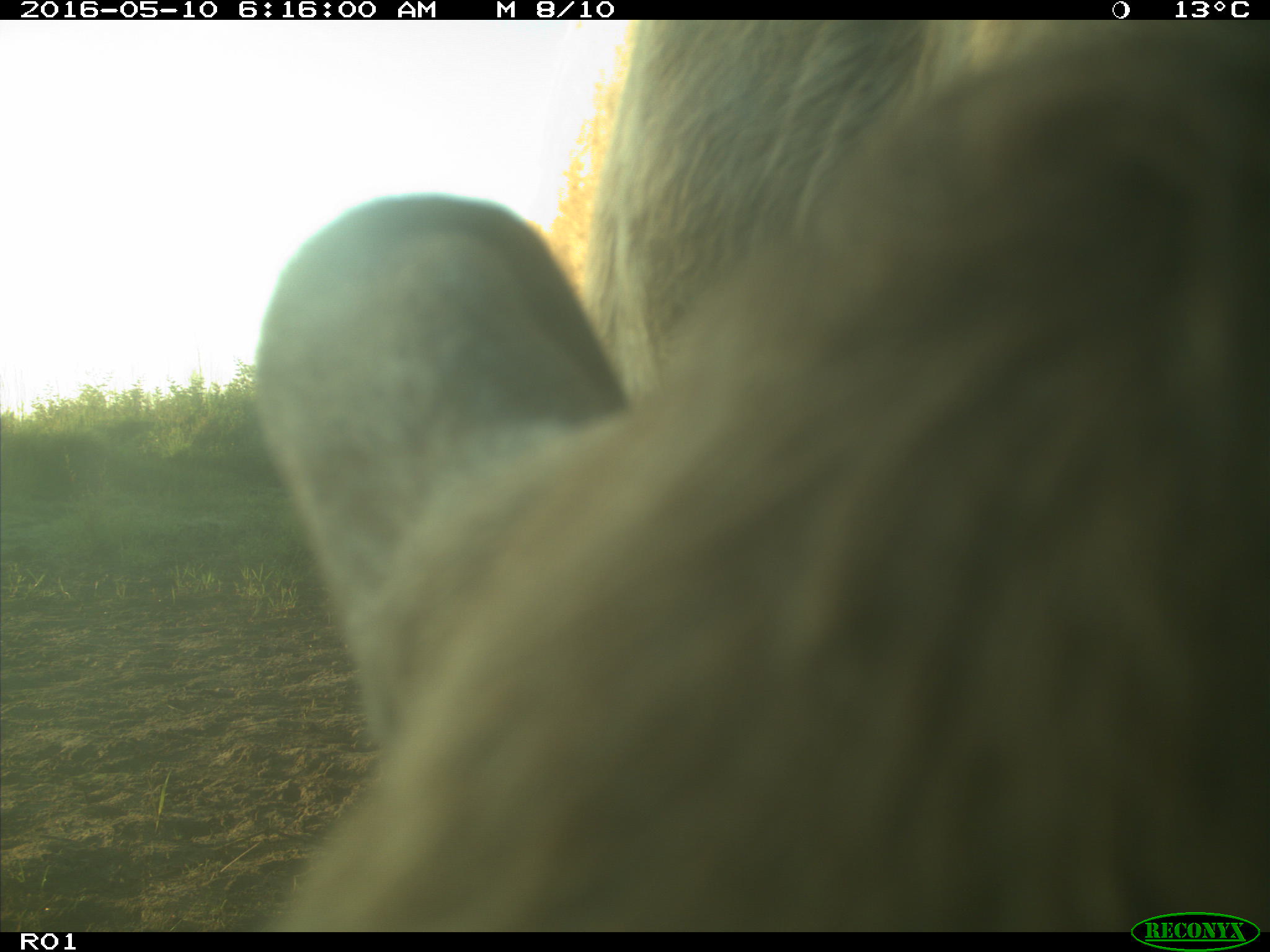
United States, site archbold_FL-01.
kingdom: Animalia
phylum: Chordata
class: Mammalia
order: Artiodactyla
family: Bovidae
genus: Bos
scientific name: Bos taurus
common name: domestic cow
Bos taurus (domestic cow).